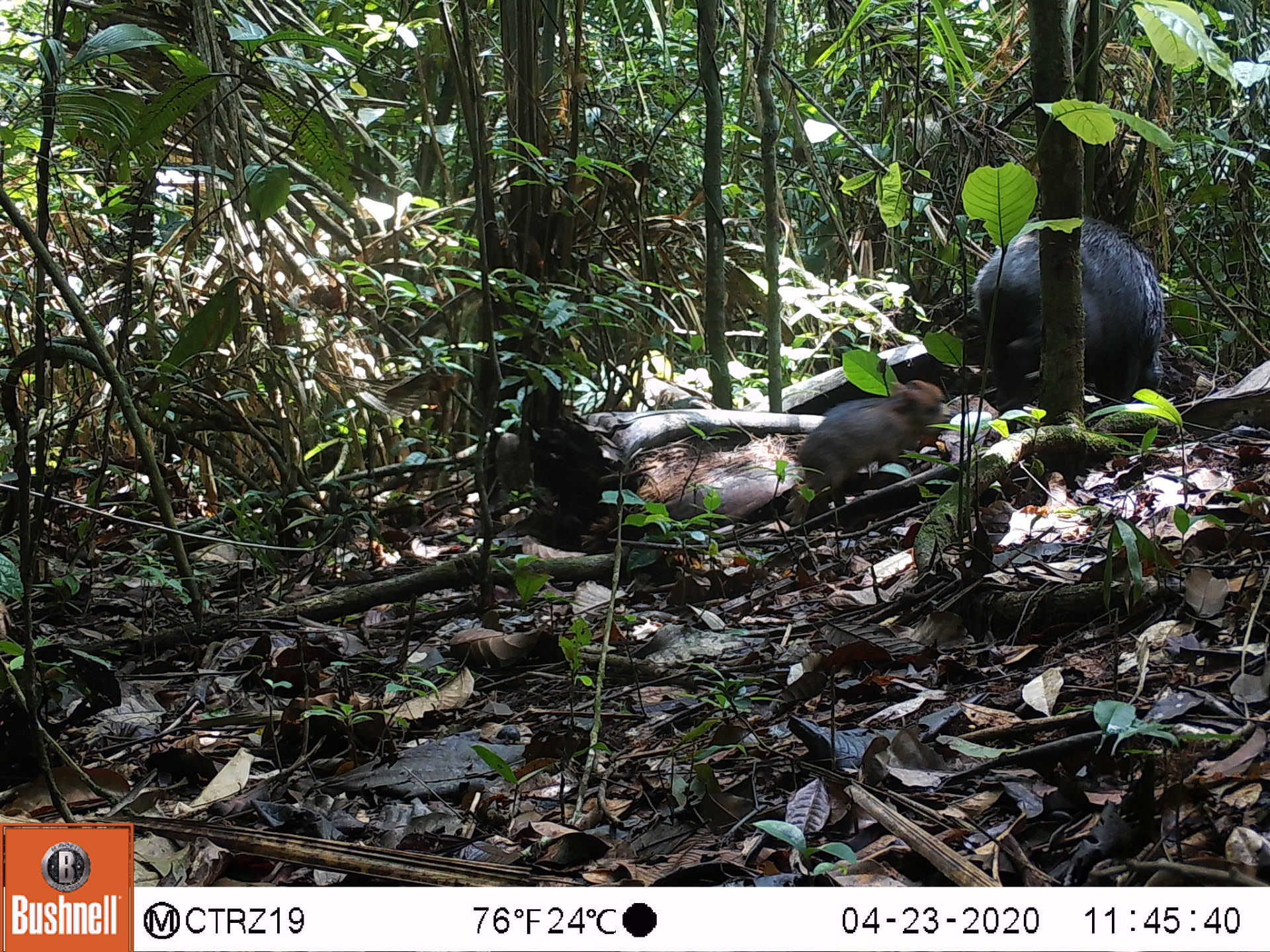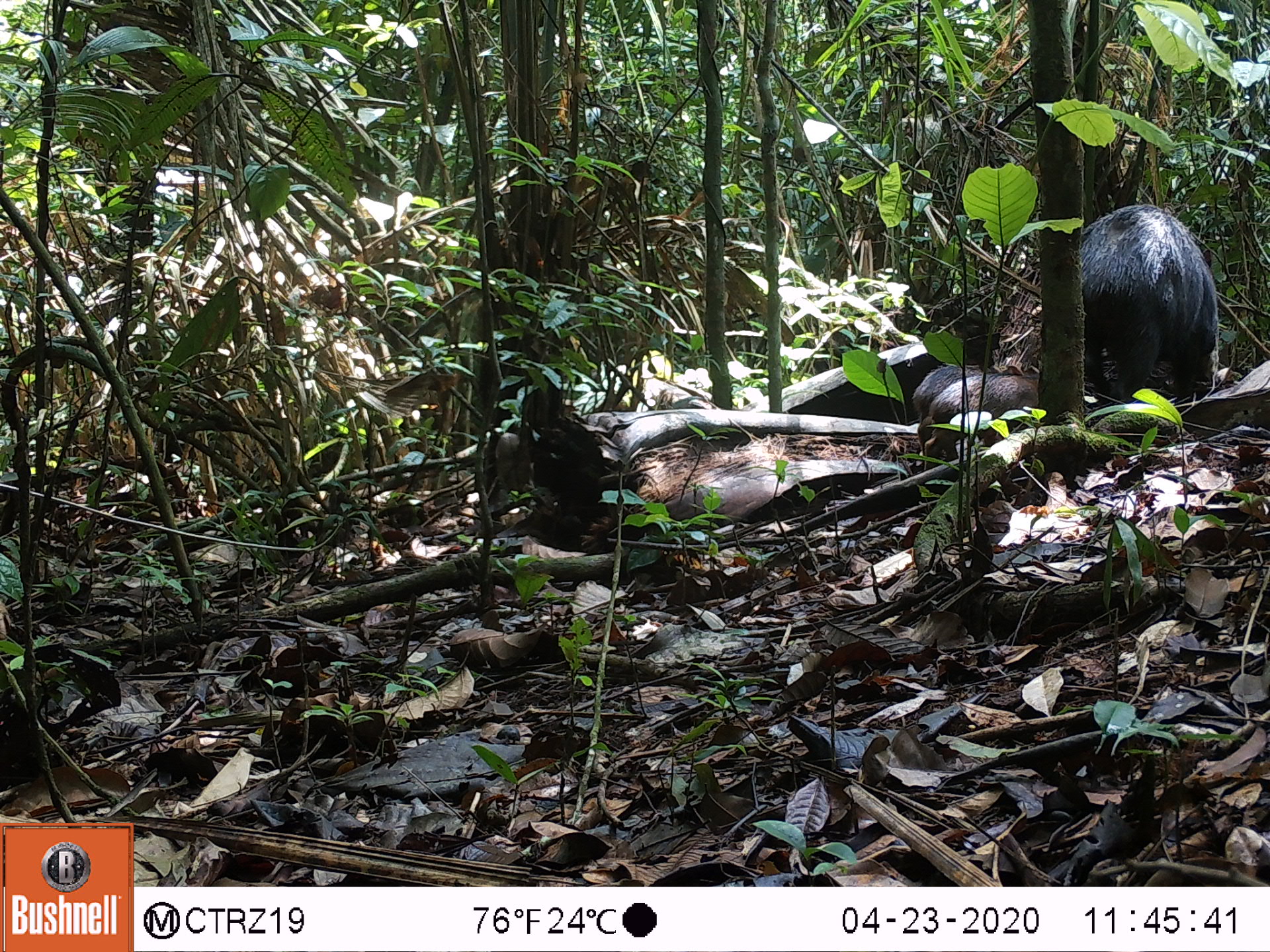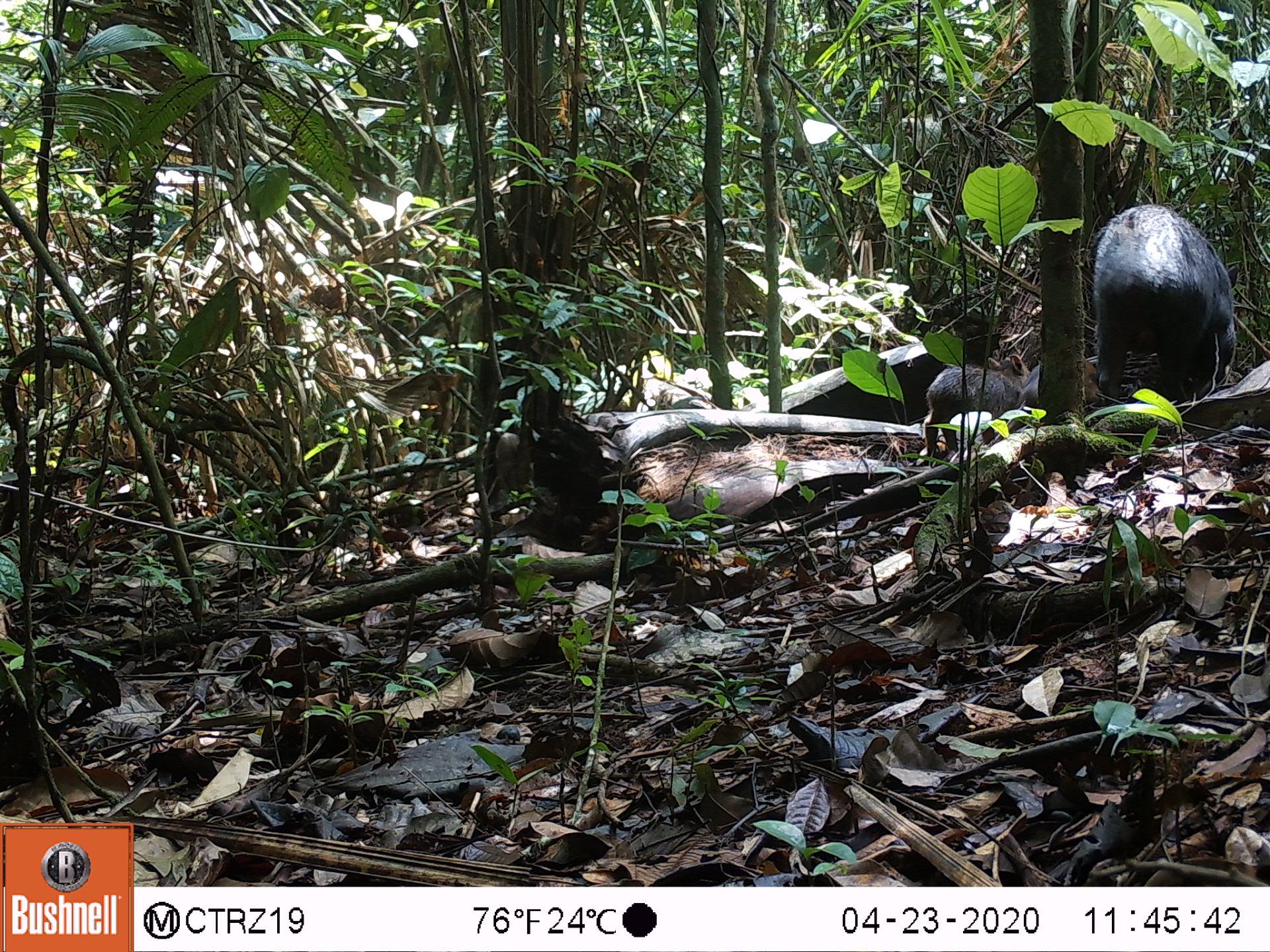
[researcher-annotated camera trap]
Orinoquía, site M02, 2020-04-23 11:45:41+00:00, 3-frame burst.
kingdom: Animalia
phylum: Chordata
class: Mammalia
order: Artiodactyla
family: Tayassuidae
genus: Tayassu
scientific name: Tayassu pecari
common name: white-lipped peccary